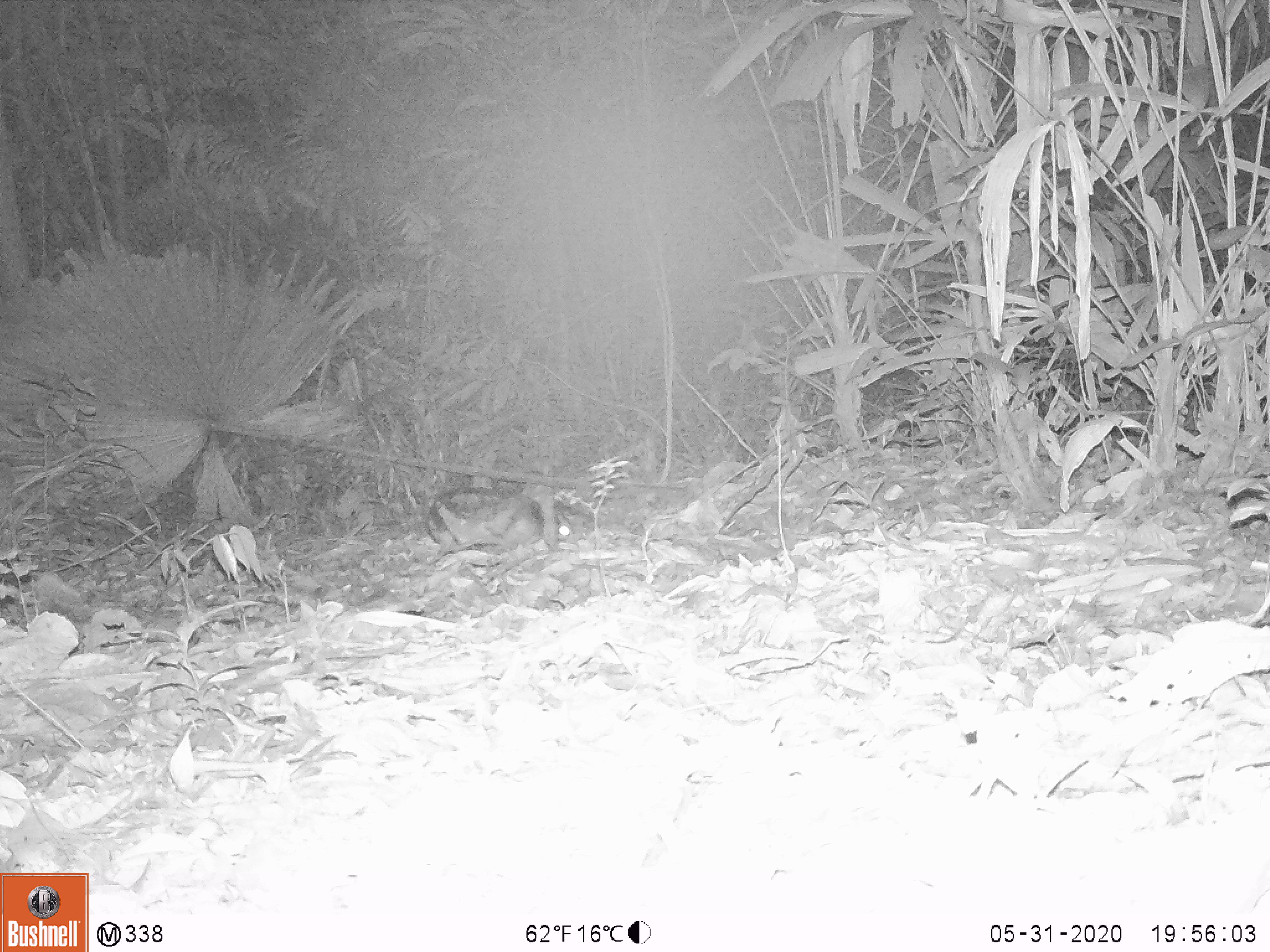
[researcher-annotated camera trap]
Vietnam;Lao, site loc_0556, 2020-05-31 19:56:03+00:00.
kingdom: Animalia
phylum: Chordata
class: Mammalia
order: Lagomorpha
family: Leporidae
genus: Nesolagus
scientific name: Nesolagus timminsi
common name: annamite striped rabbit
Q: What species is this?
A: Annamite striped rabbit (Nesolagus timminsi).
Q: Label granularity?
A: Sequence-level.